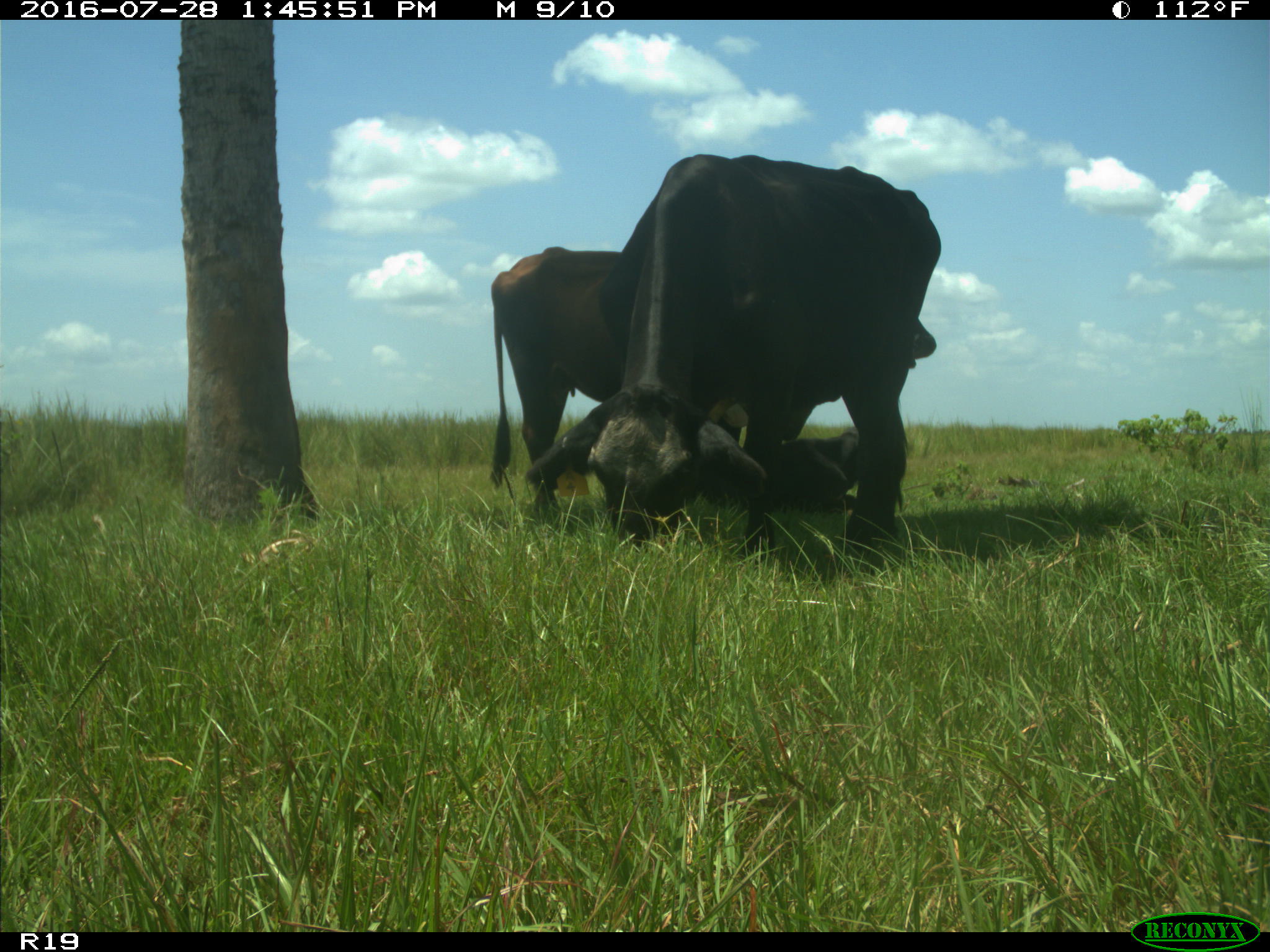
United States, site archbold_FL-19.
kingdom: Animalia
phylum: Chordata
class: Mammalia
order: Artiodactyla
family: Bovidae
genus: Bos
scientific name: Bos taurus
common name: domestic cow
Bos taurus (domestic cow).